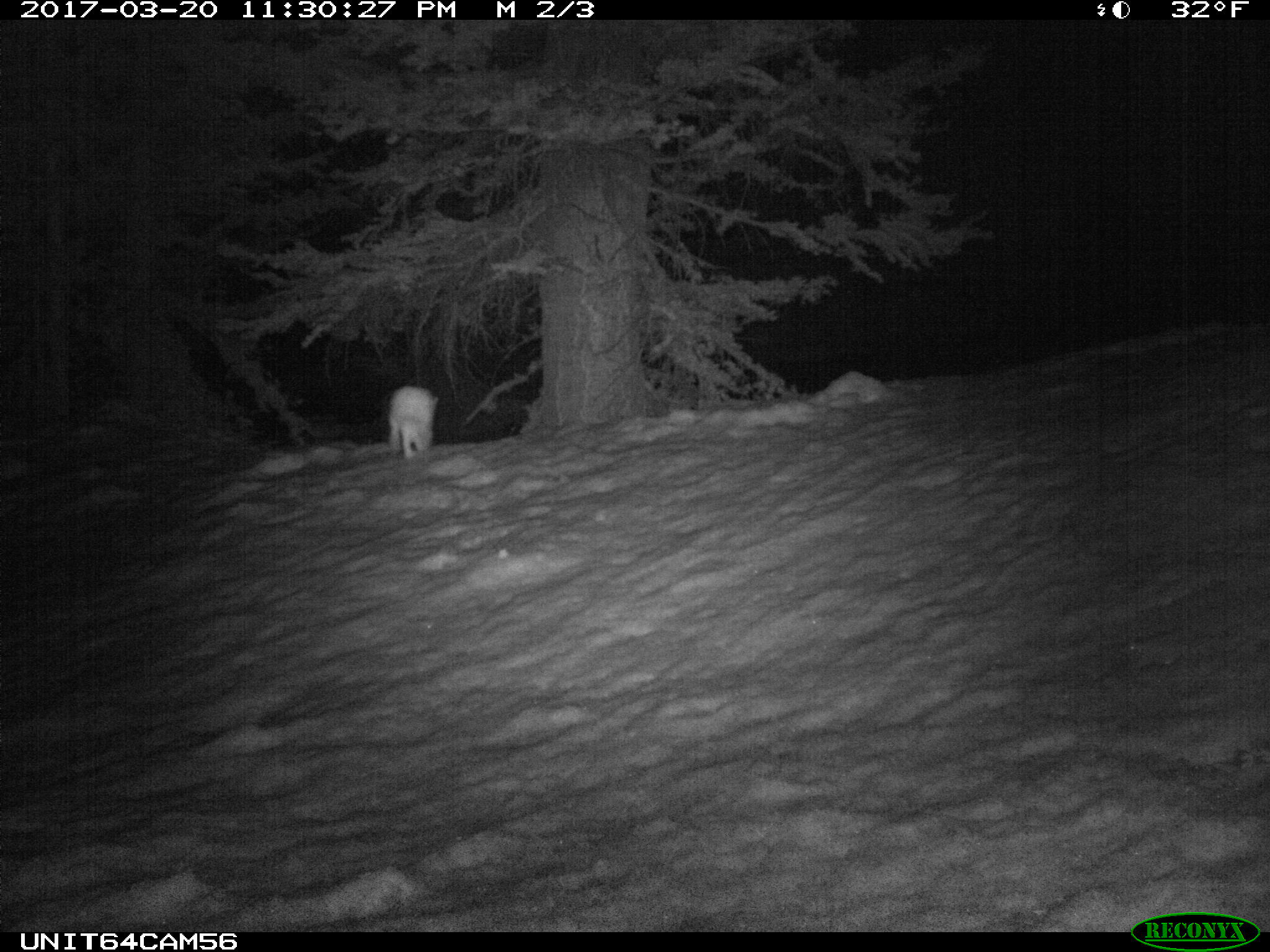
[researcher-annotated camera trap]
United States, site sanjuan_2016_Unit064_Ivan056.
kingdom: Animalia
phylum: Chordata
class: Mammalia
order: Lagomorpha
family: Leporidae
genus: Lepus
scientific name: Lepus americanus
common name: snowshoe hare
Lepus americanus (snowshoe hare).